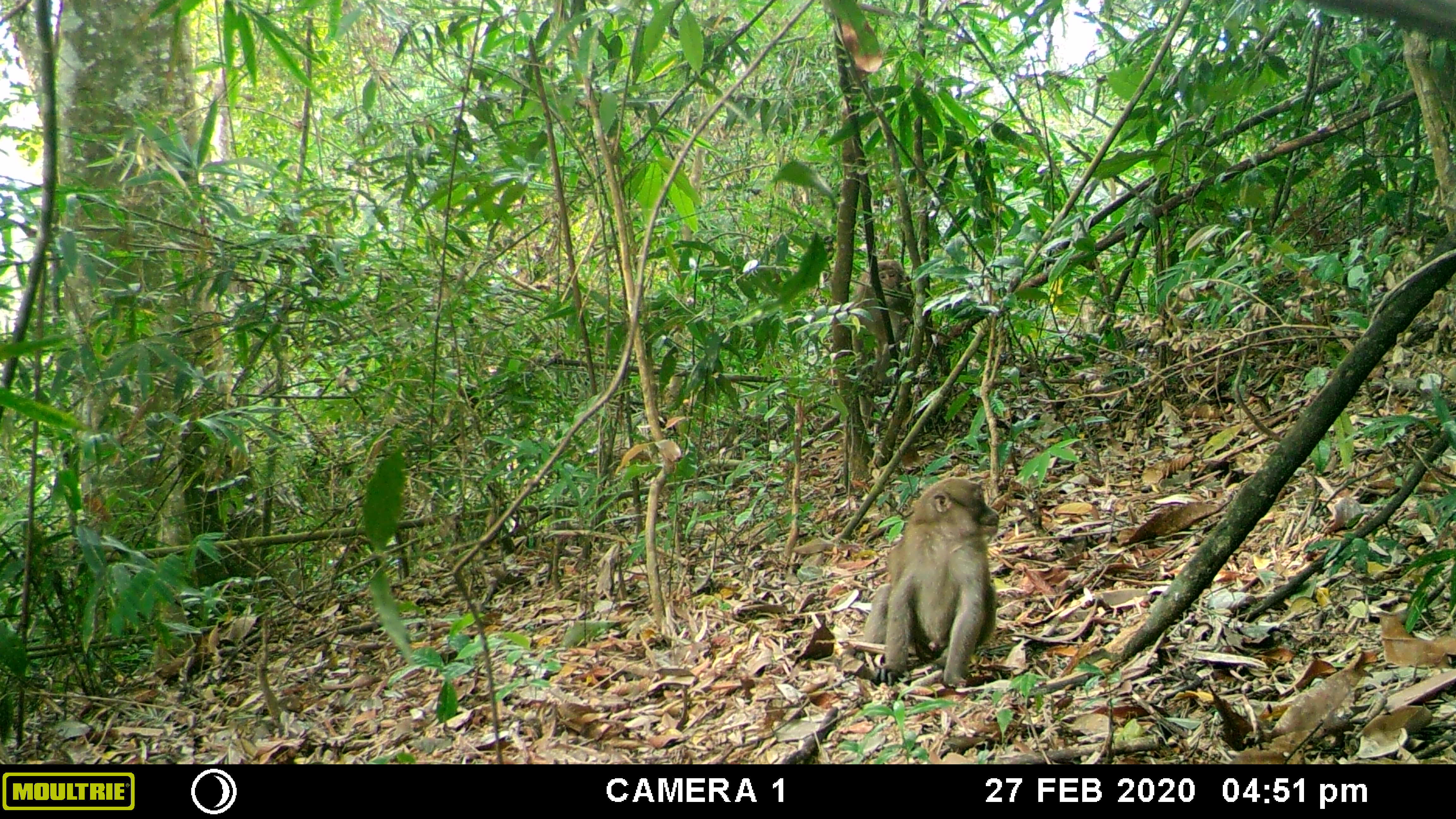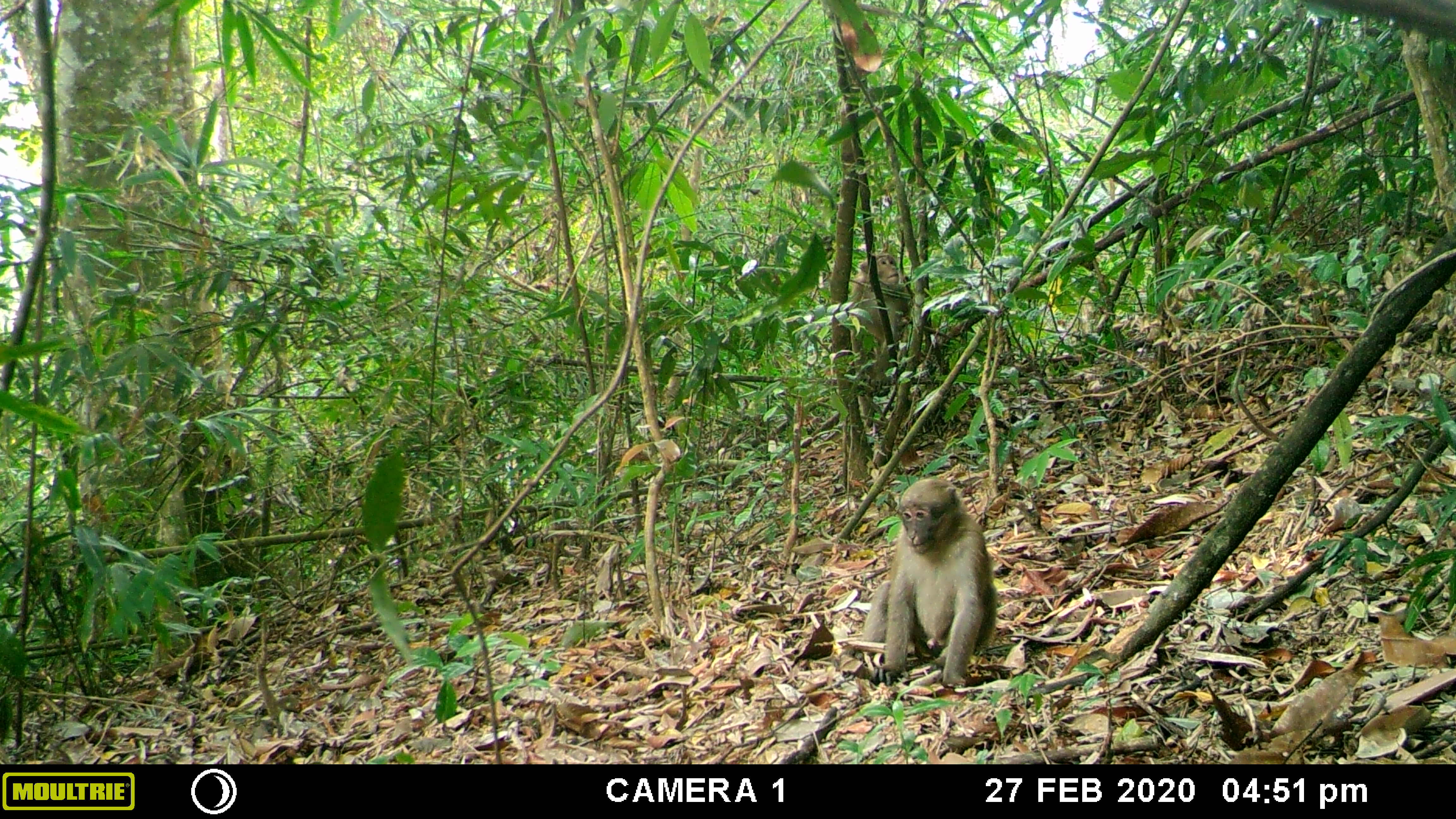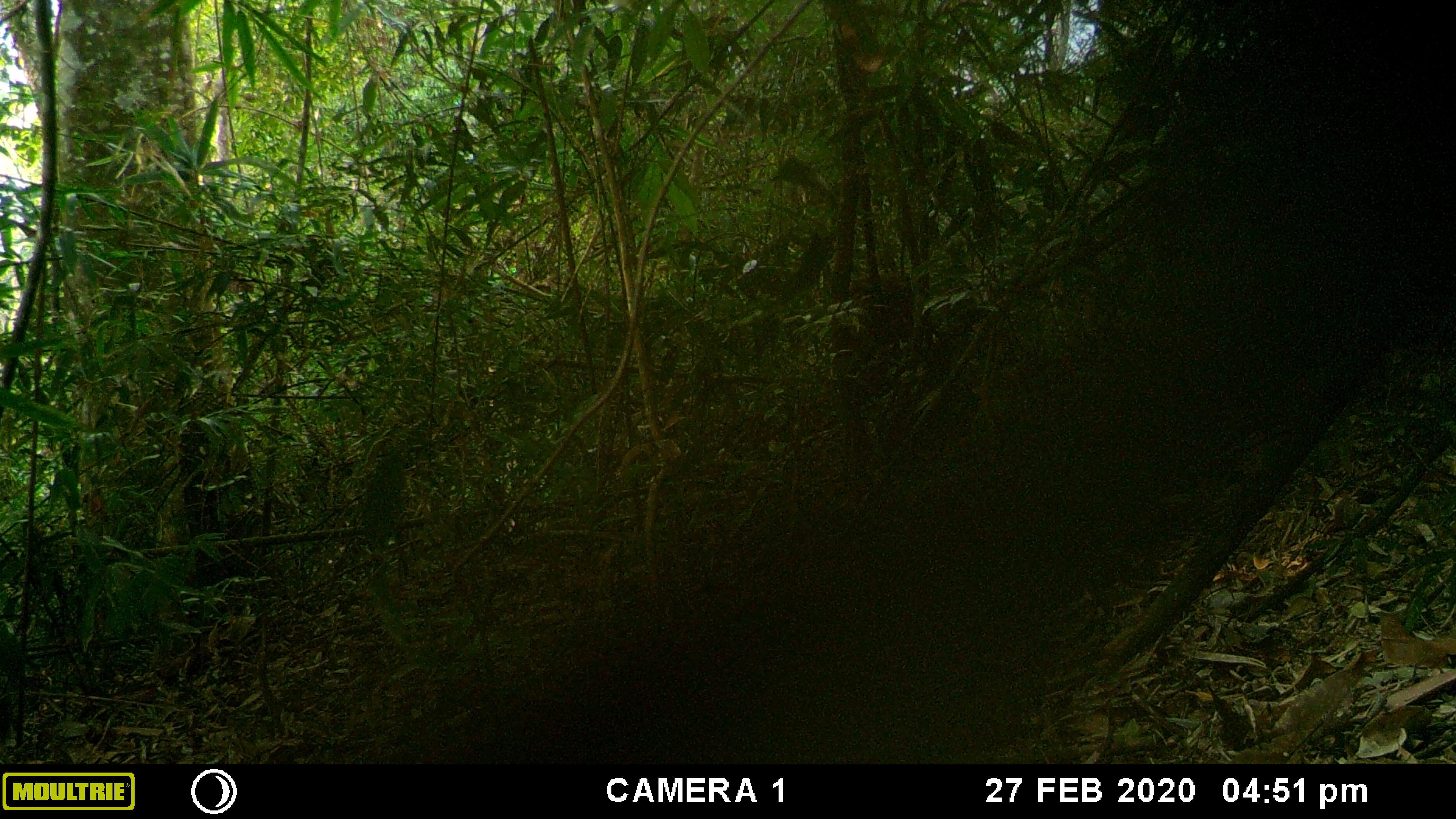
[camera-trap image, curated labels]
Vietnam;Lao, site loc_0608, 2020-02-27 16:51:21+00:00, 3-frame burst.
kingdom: Animalia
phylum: Chordata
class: Mammalia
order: Primates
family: Cercopithecidae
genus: Macaca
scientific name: Macaca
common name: macaques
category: assam or rhesus macaque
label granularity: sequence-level